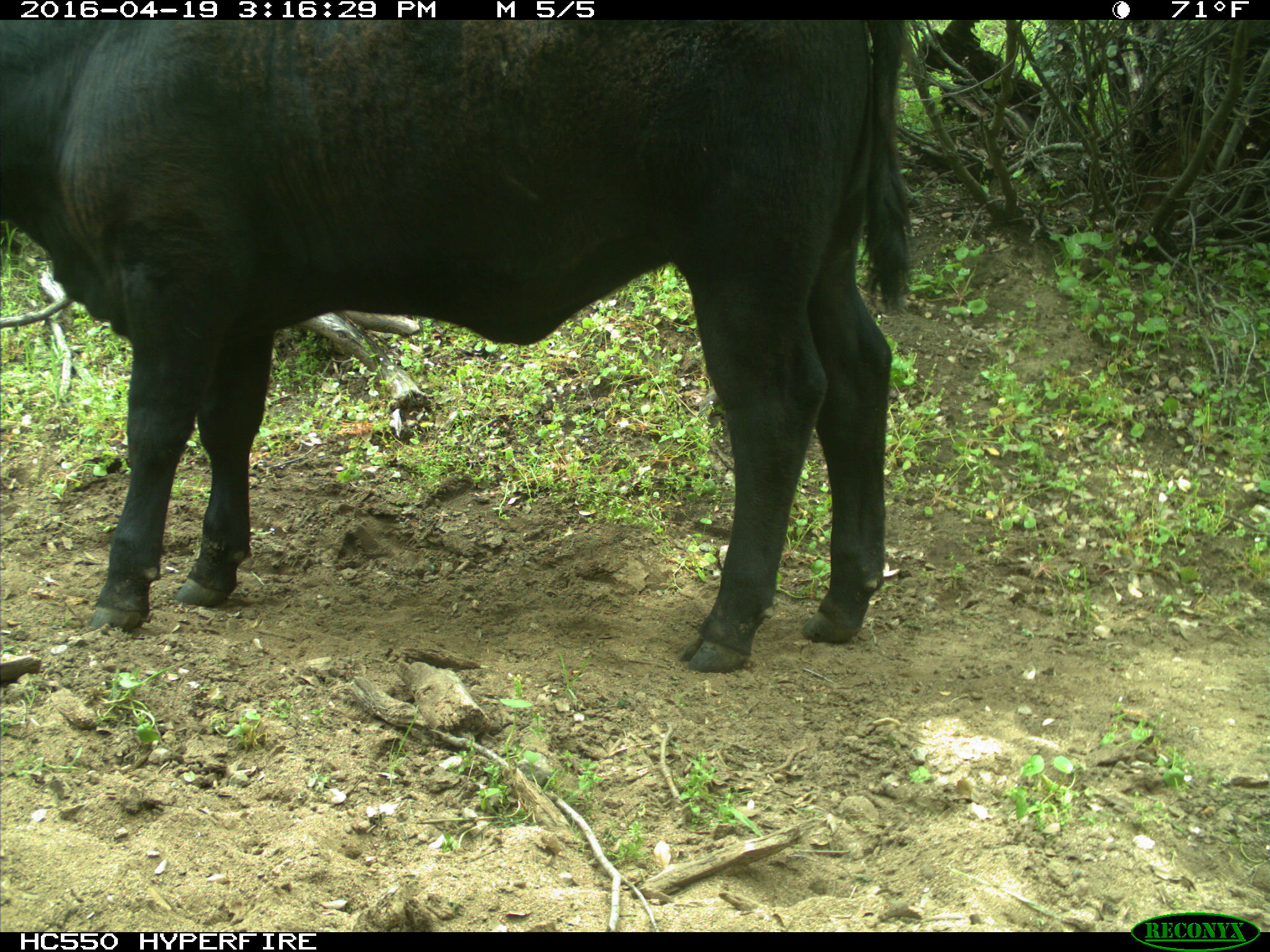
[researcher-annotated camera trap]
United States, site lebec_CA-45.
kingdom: Animalia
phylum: Chordata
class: Mammalia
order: Artiodactyla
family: Bovidae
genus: Bos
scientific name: Bos taurus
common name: domestic cow